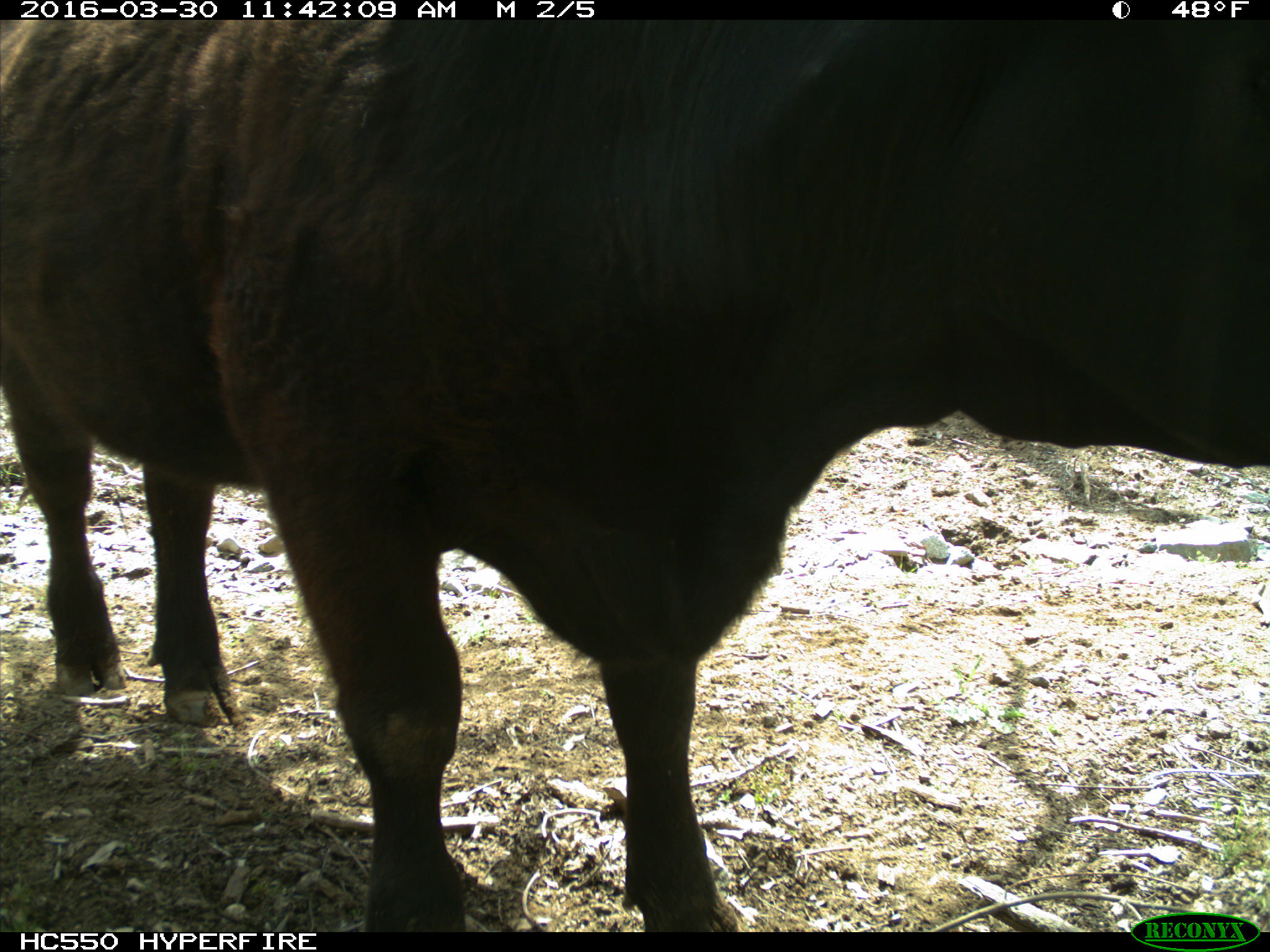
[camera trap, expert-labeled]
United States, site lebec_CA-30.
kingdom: Animalia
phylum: Chordata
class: Mammalia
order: Artiodactyla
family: Bovidae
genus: Bos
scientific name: Bos taurus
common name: domestic cow